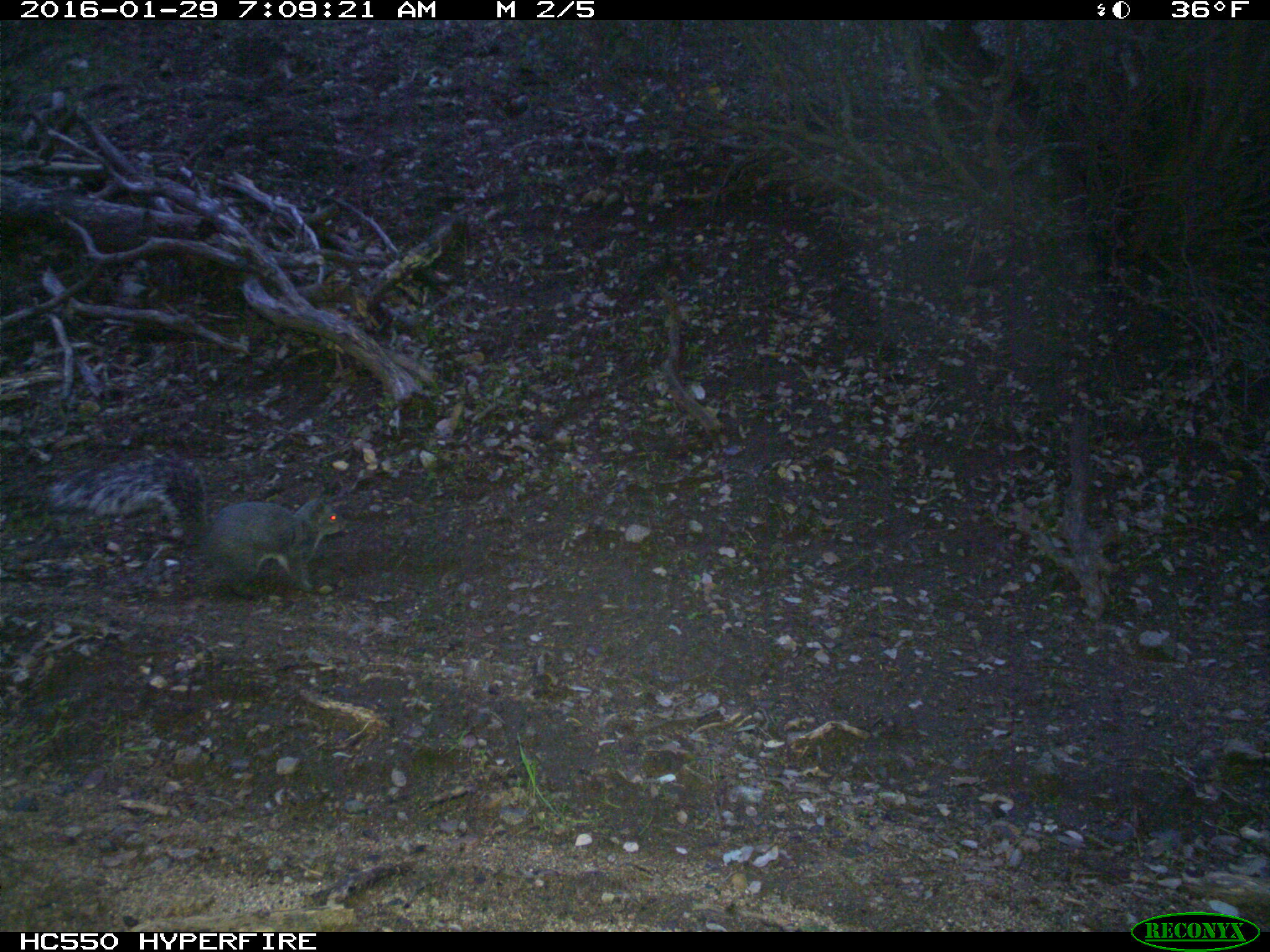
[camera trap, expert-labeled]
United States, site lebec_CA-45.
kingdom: Animalia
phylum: Chordata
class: Mammalia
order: Rodentia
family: Sciuridae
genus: Sciurus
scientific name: Sciurus carolinensis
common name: eastern gray squirrel